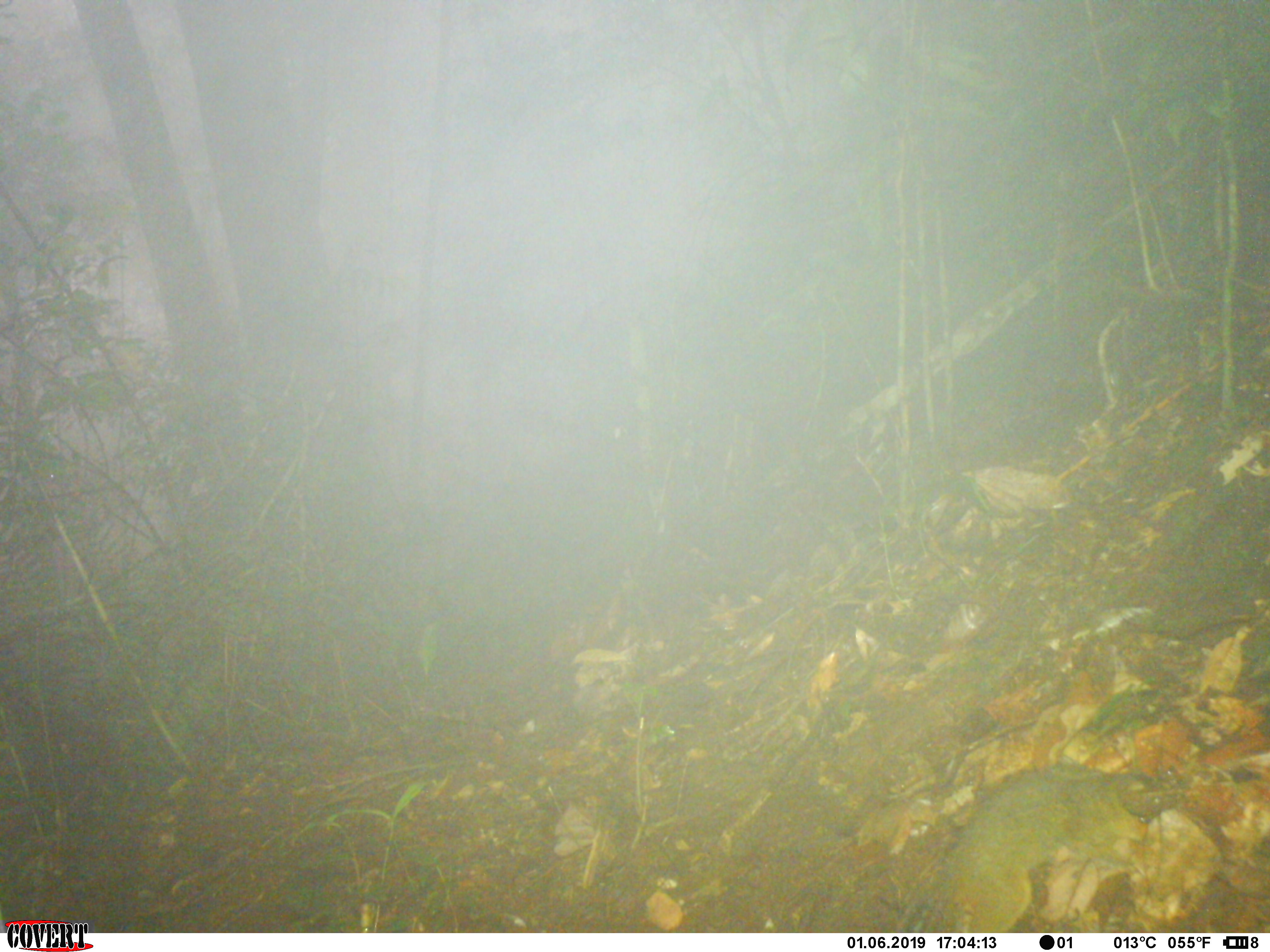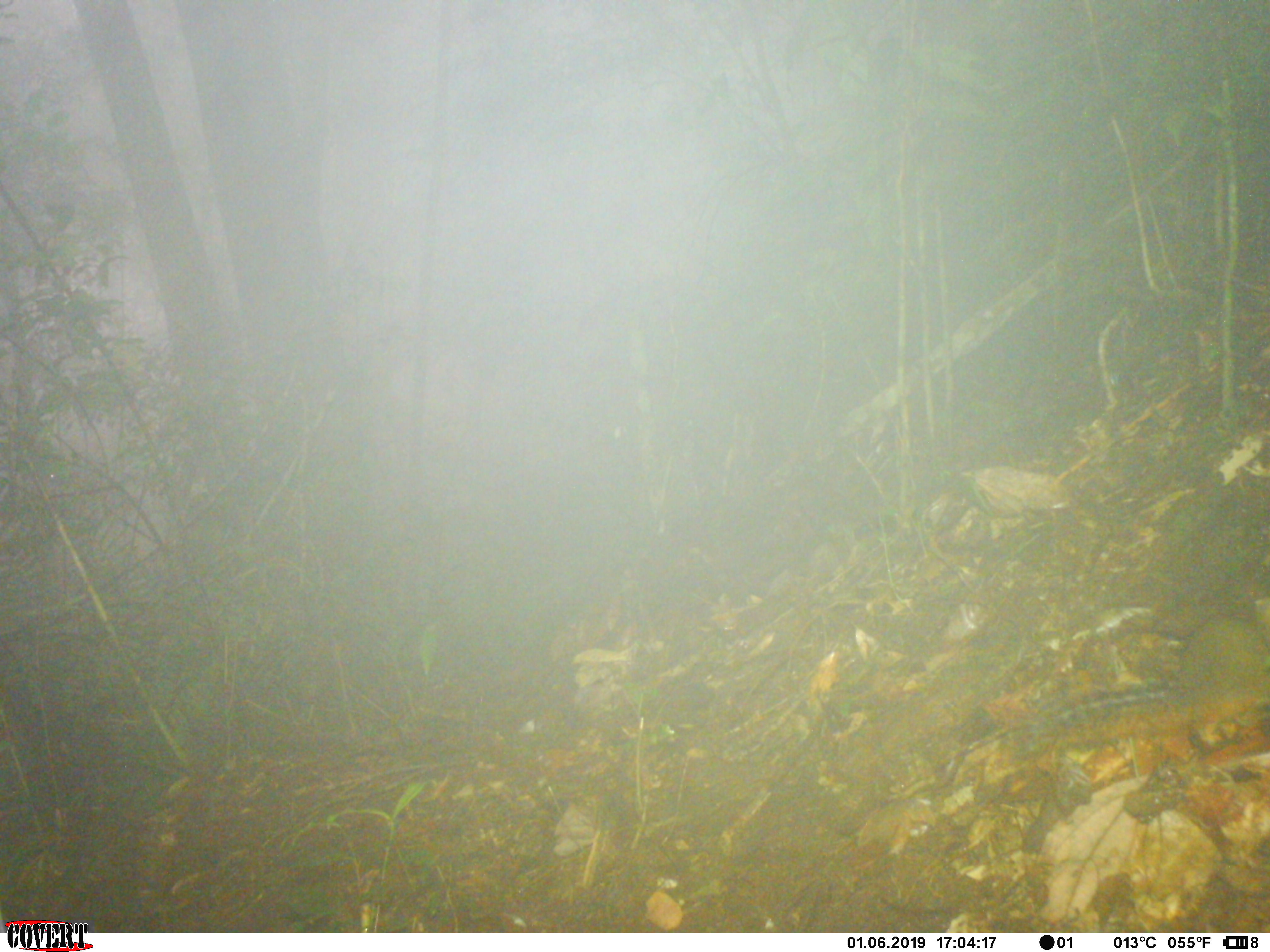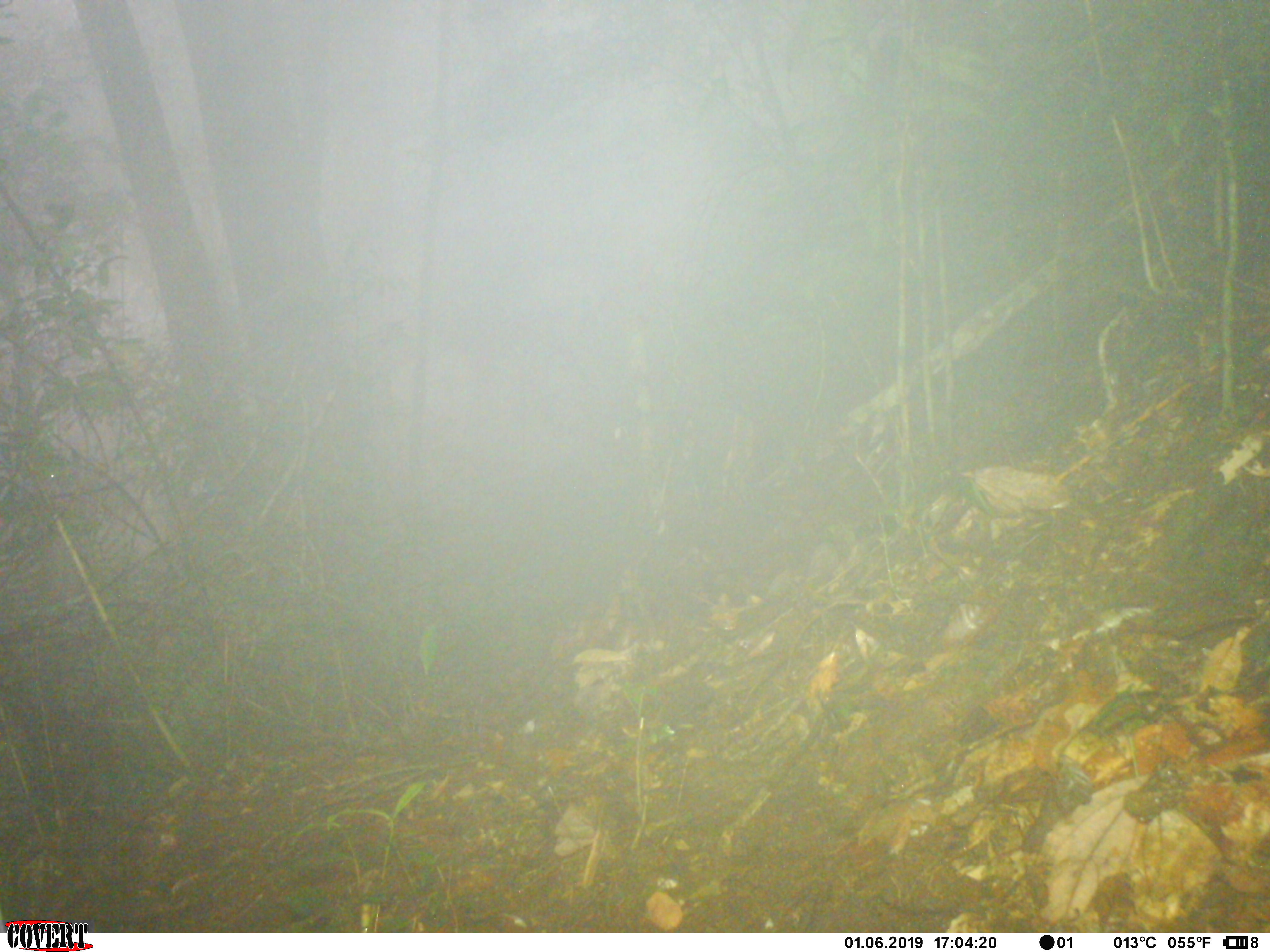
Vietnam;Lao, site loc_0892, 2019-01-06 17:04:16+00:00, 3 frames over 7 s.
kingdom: Animalia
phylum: Chordata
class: Mammalia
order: Rodentia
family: Sciuridae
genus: Dremomys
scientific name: Dremomys rufigenis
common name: red-cheeked squirrel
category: red cheeked squirrel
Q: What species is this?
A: Red cheeked squirrel (red-cheeked squirrel) (Dremomys rufigenis).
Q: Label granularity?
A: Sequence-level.